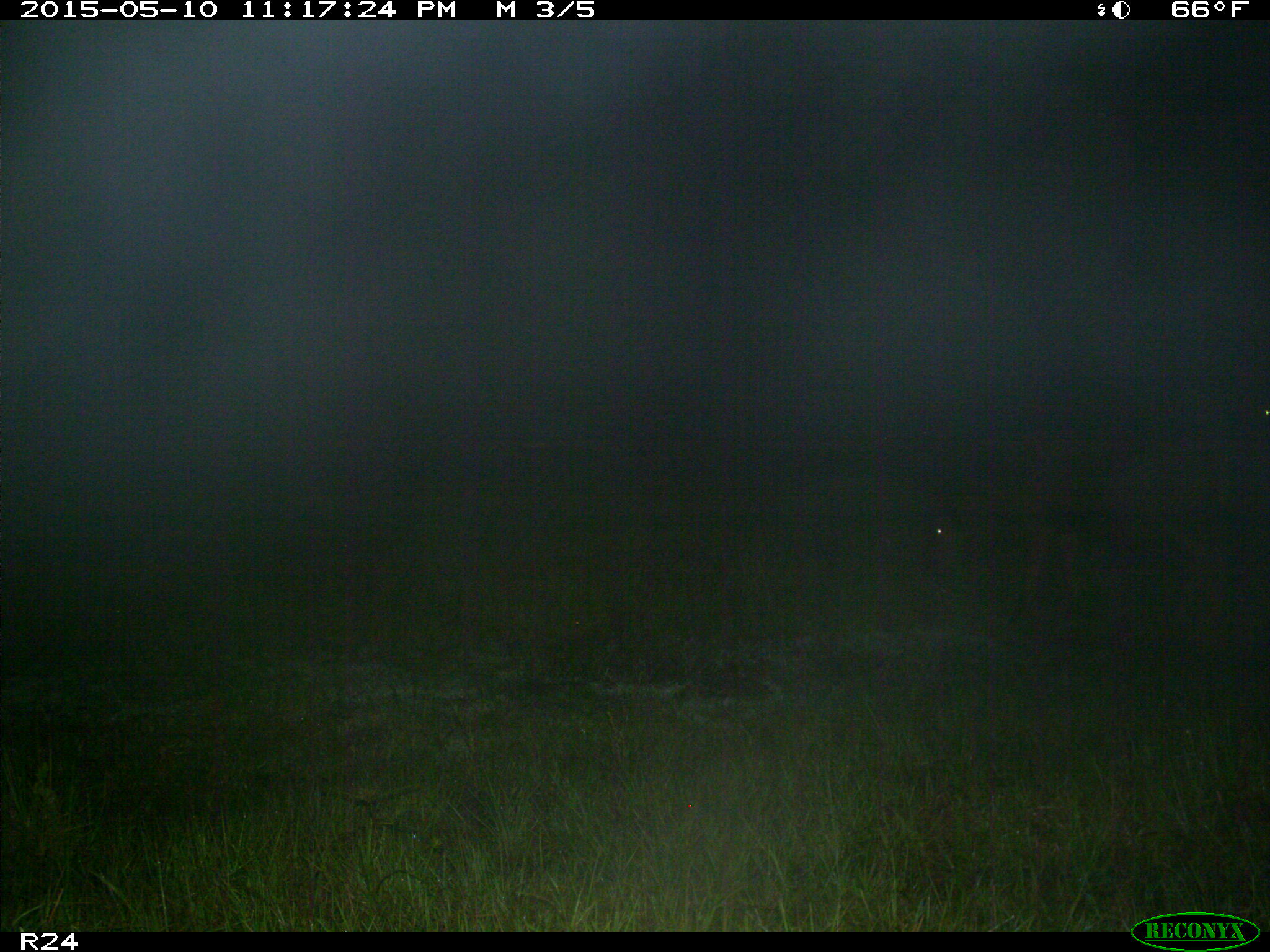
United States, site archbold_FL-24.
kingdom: Animalia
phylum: Chordata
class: Mammalia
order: Artiodactyla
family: Bovidae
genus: Bos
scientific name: Bos taurus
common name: domestic cow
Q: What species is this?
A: Bos taurus (domestic cow).